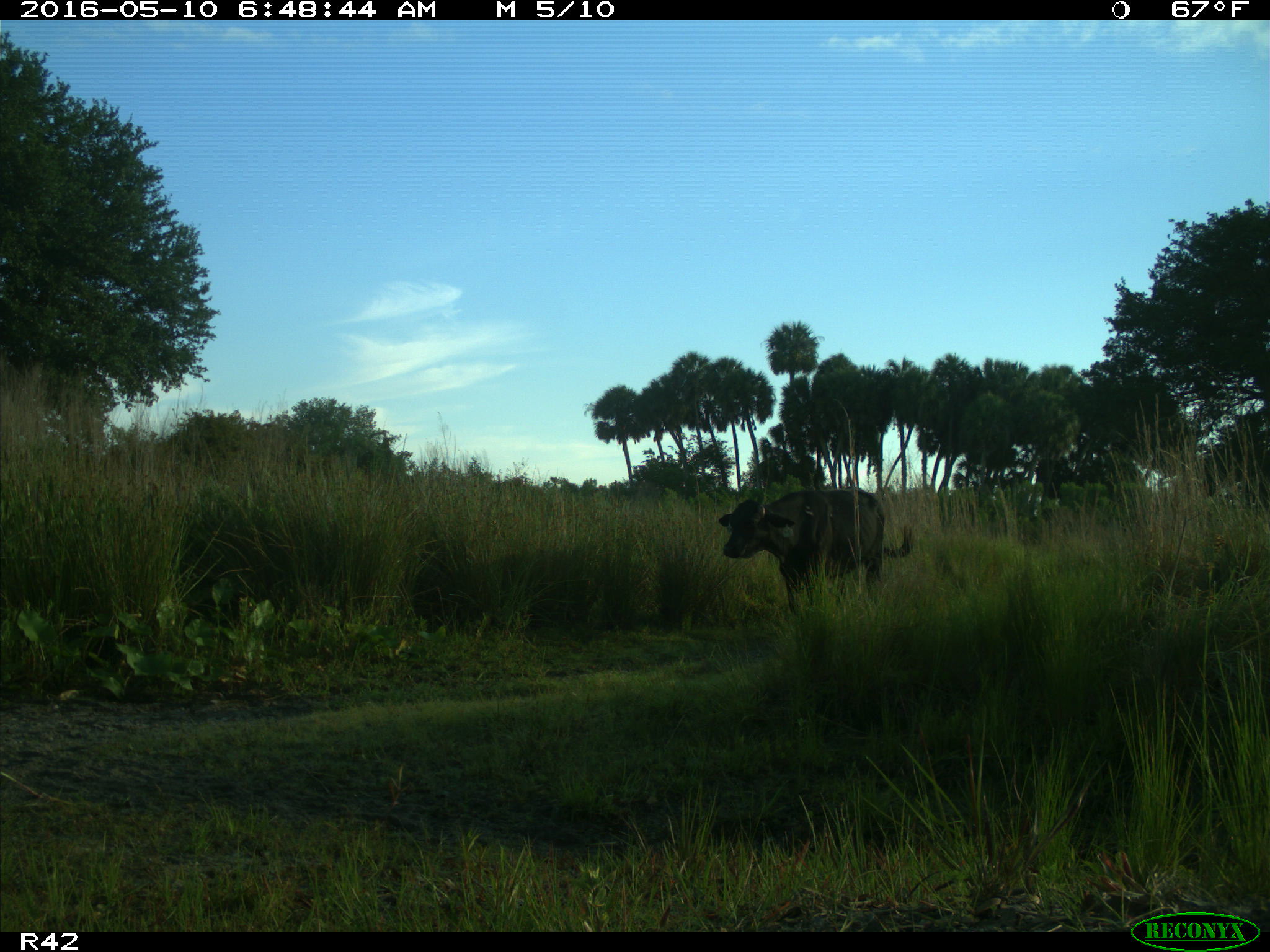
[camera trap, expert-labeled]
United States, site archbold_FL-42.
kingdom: Animalia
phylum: Chordata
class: Mammalia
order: Artiodactyla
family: Bovidae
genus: Bos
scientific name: Bos taurus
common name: domestic cow